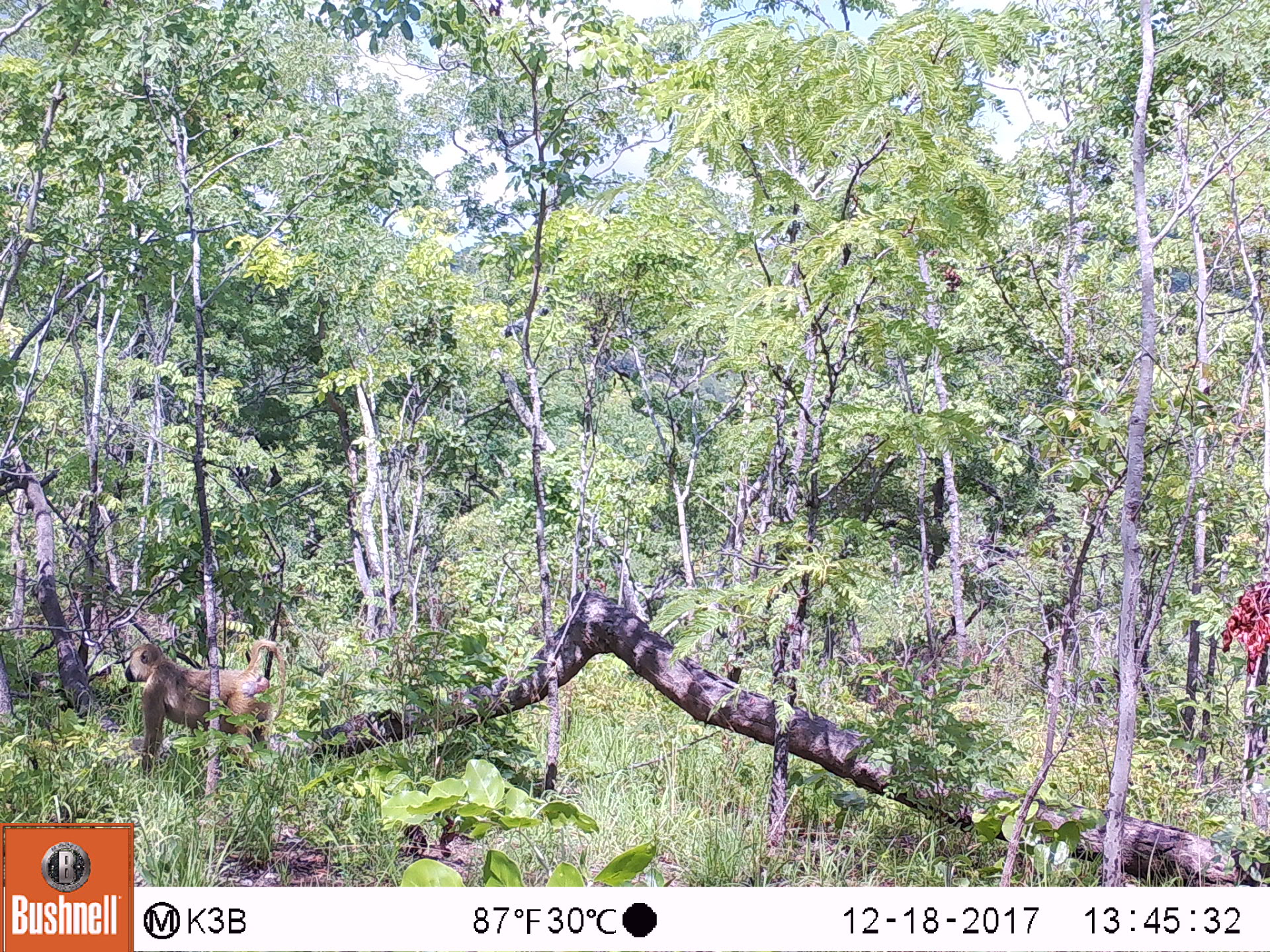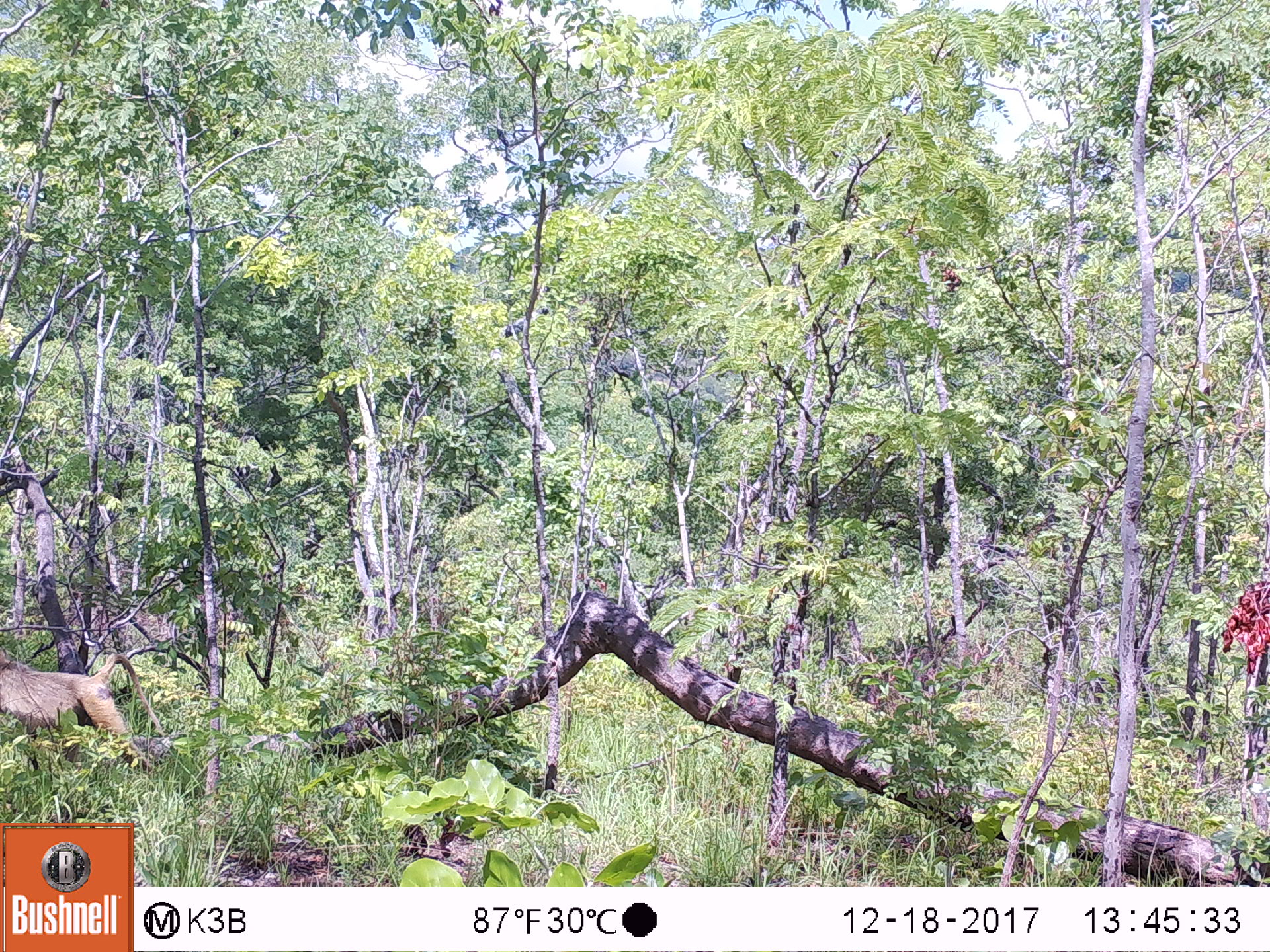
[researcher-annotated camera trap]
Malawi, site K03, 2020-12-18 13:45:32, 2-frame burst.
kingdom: Animalia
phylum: Chordata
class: Mammalia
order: Primates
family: Cercopithecidae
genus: Papio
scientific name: Papio cynocephalus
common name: yellow baboon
Yellow baboon (Papio cynocephalus), count 1.